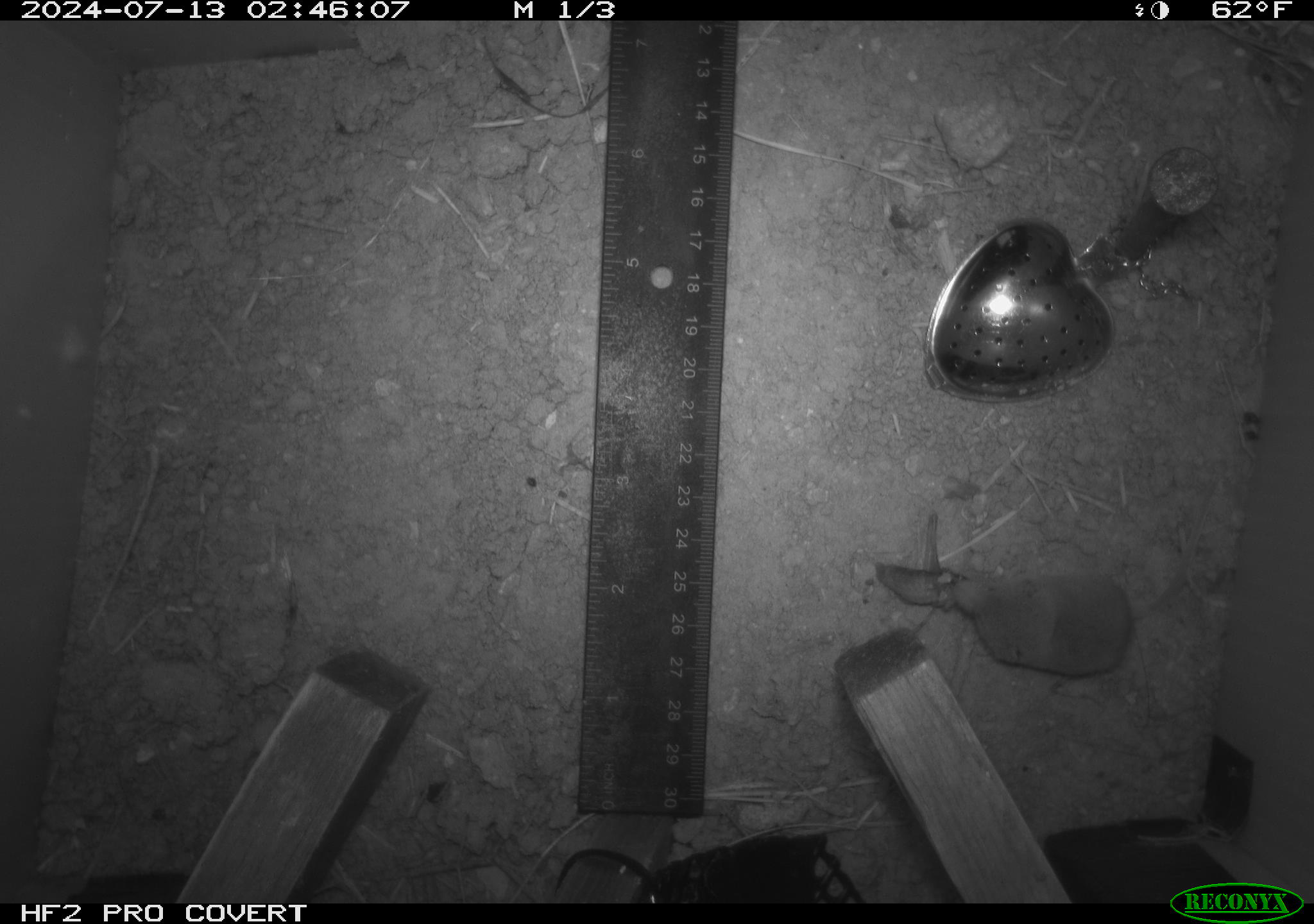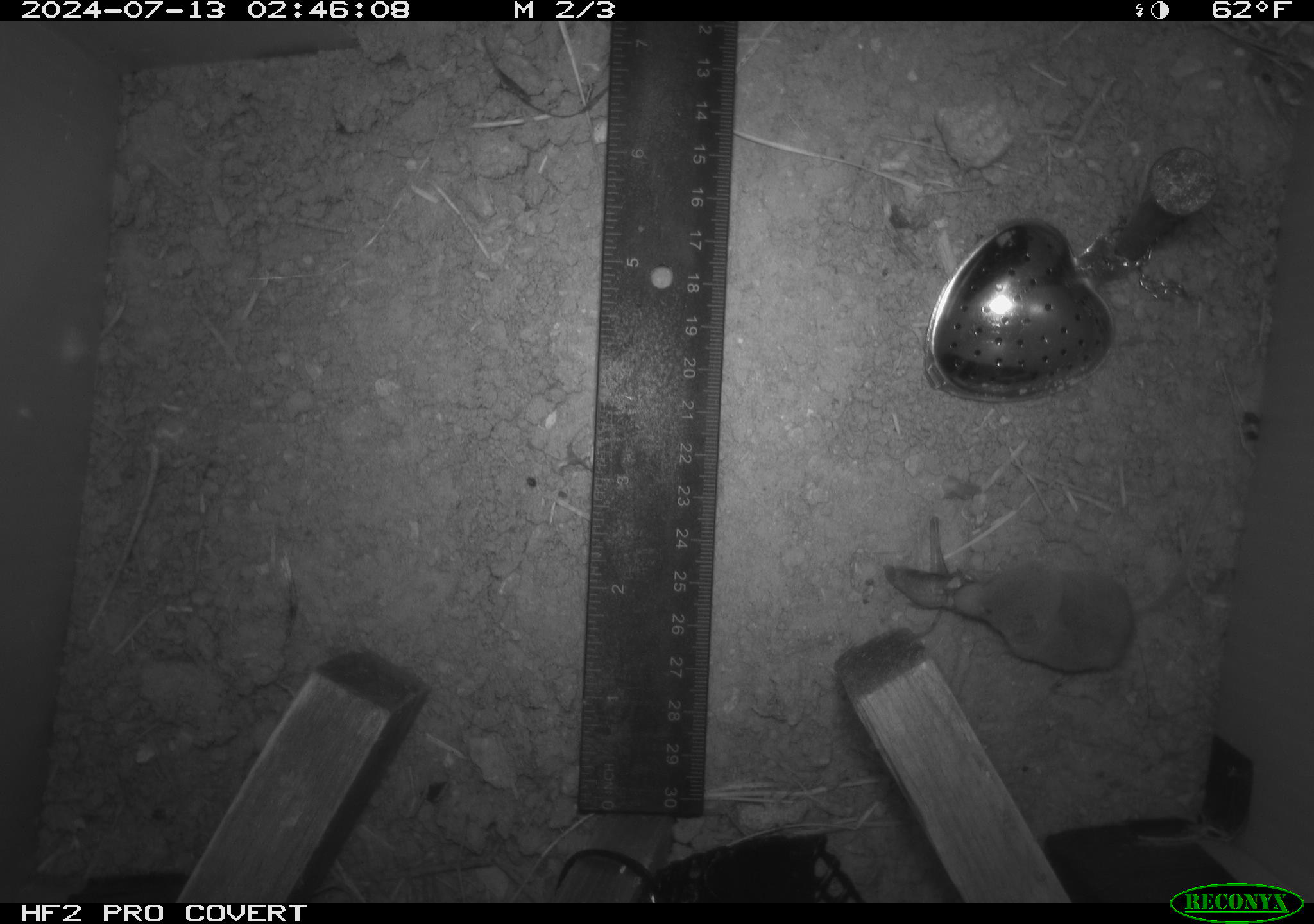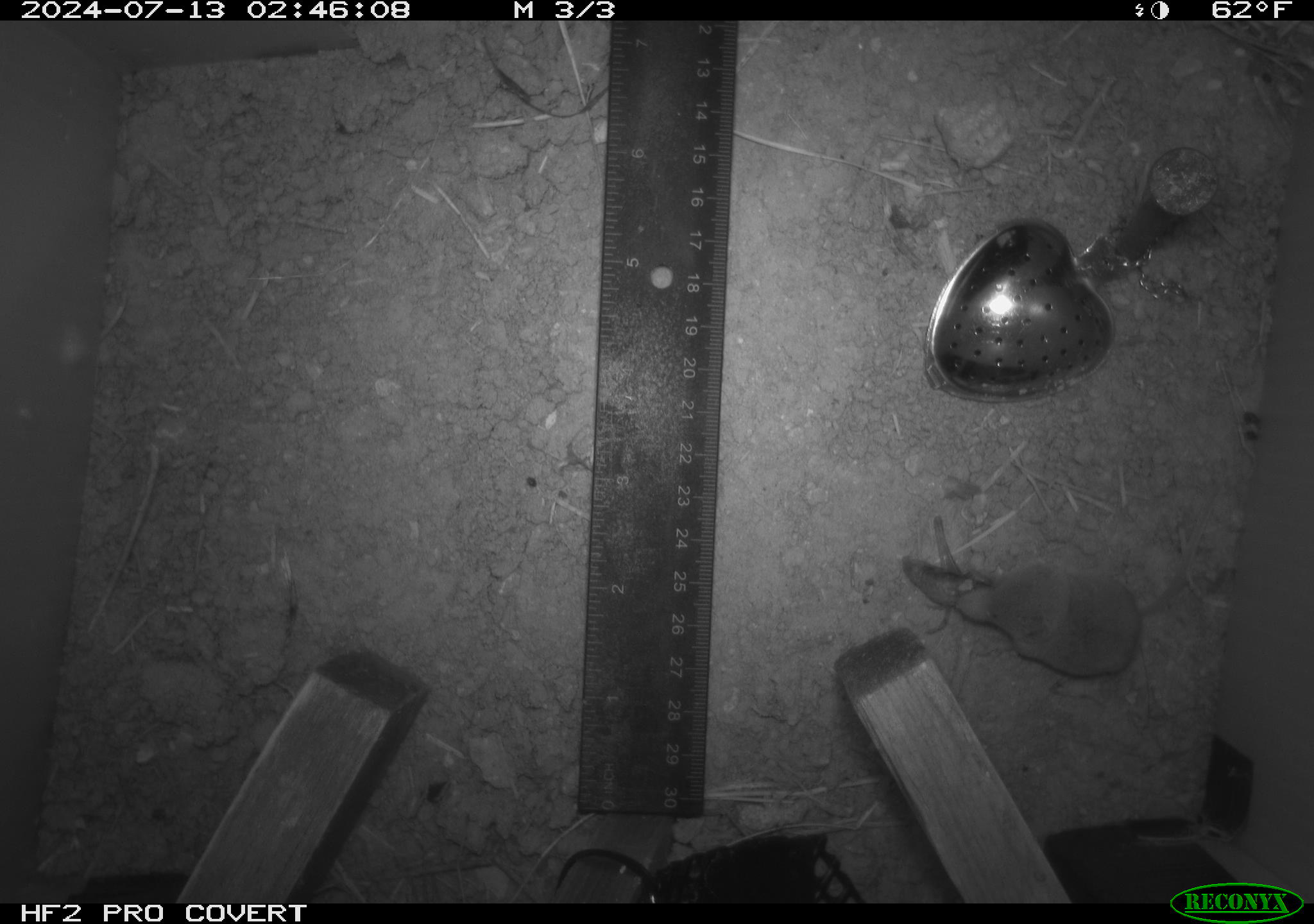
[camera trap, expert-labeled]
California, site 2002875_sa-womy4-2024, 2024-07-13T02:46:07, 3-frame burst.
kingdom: Animalia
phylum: Chordata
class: Mammalia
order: Eulipotyphla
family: Soricidae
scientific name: Soricidae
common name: shrews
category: soricidae family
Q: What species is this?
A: Soricidae family (shrews) (Soricidae).